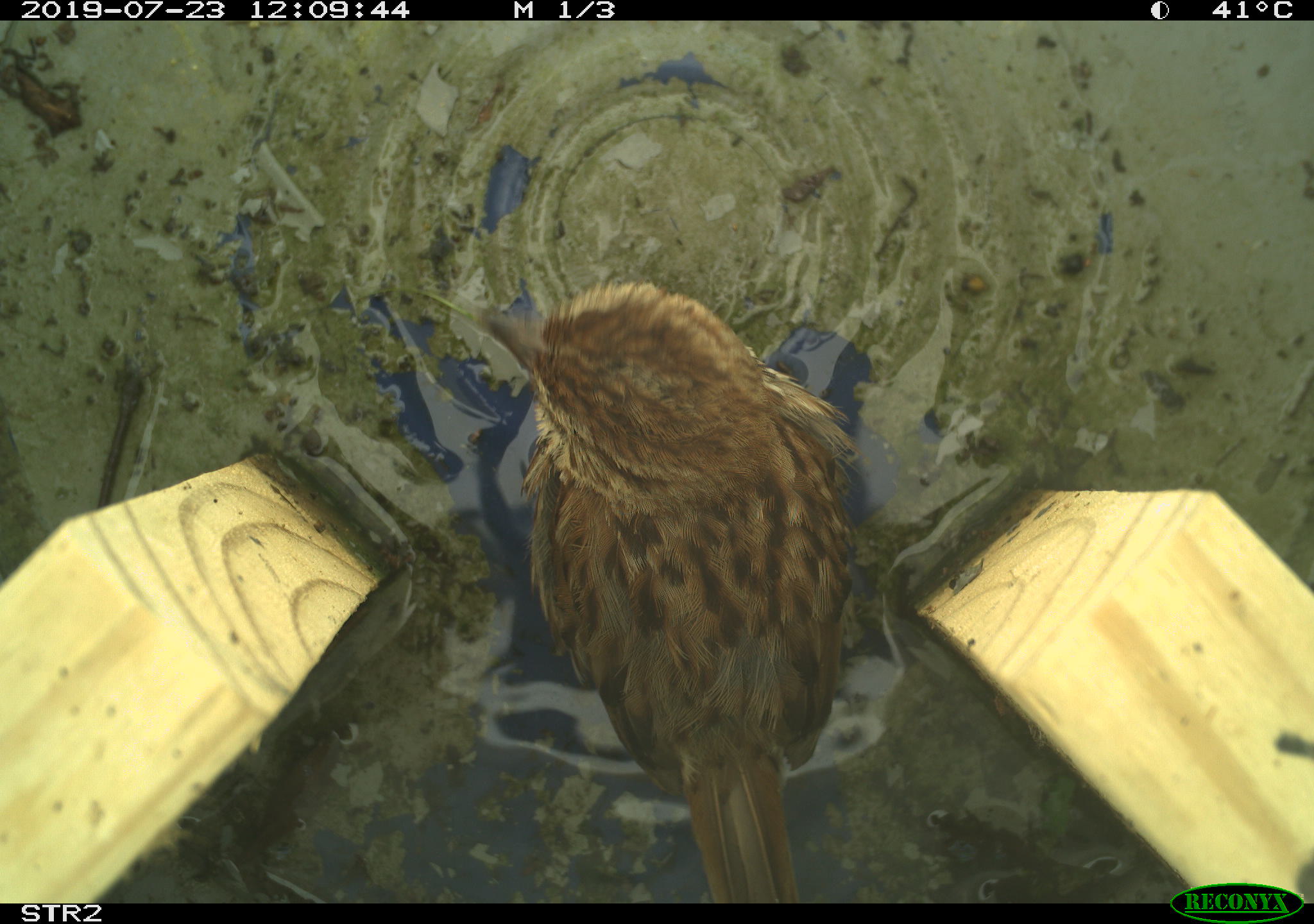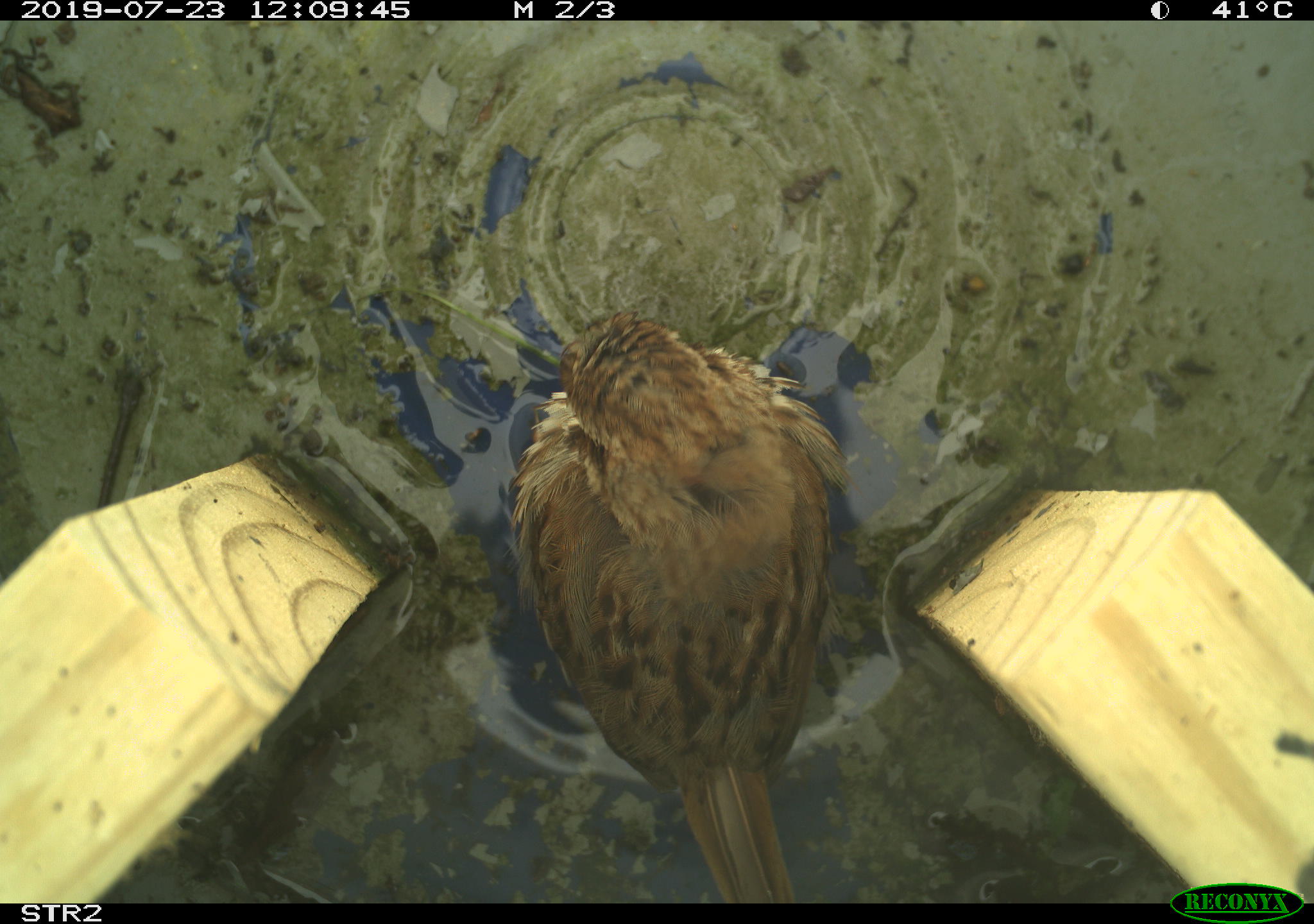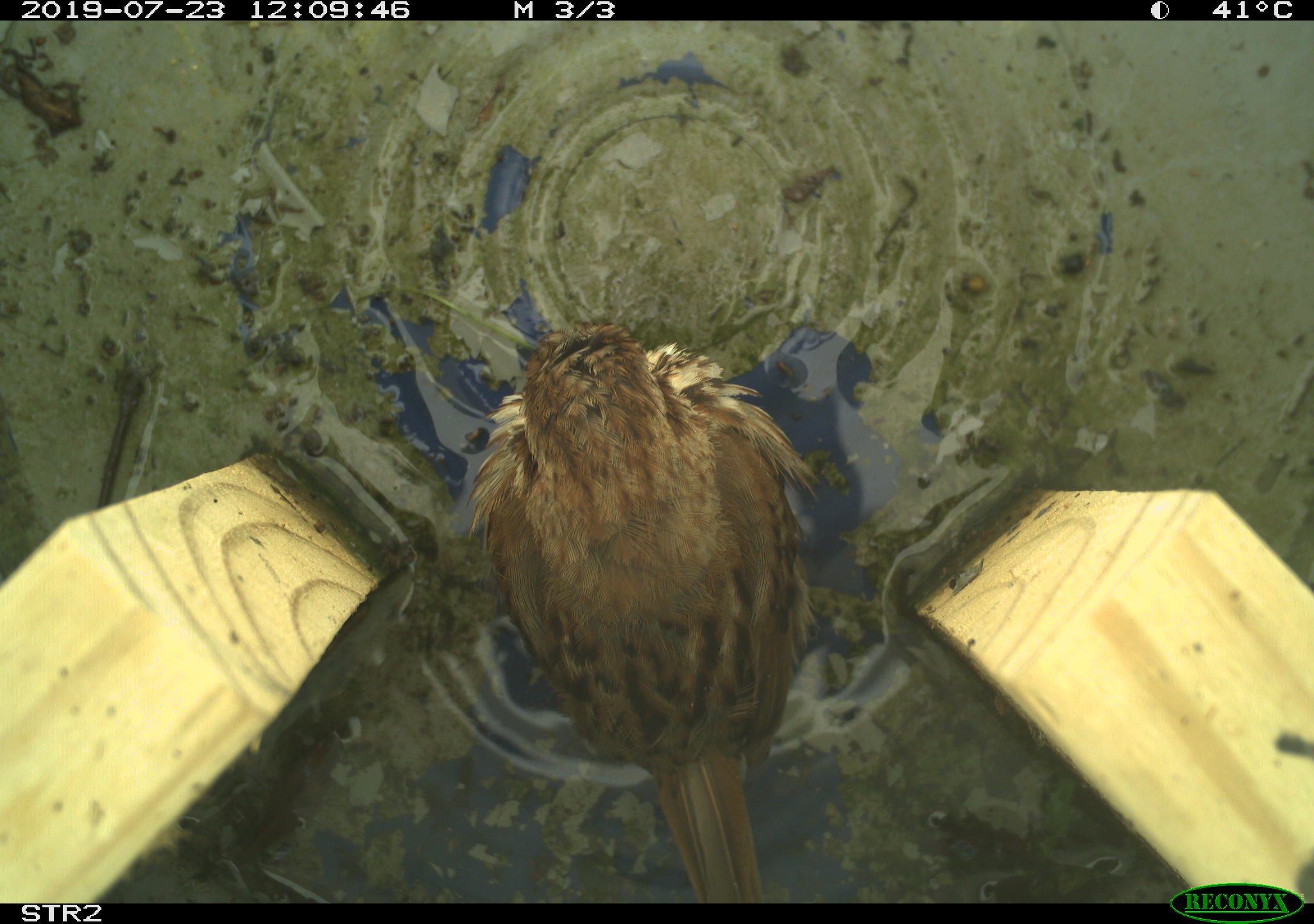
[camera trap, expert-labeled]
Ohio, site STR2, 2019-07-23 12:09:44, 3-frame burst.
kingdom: Animalia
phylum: Chordata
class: Aves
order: Passeriformes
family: Passerellidae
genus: Melospiza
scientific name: Melospiza melodia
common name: song sparrow